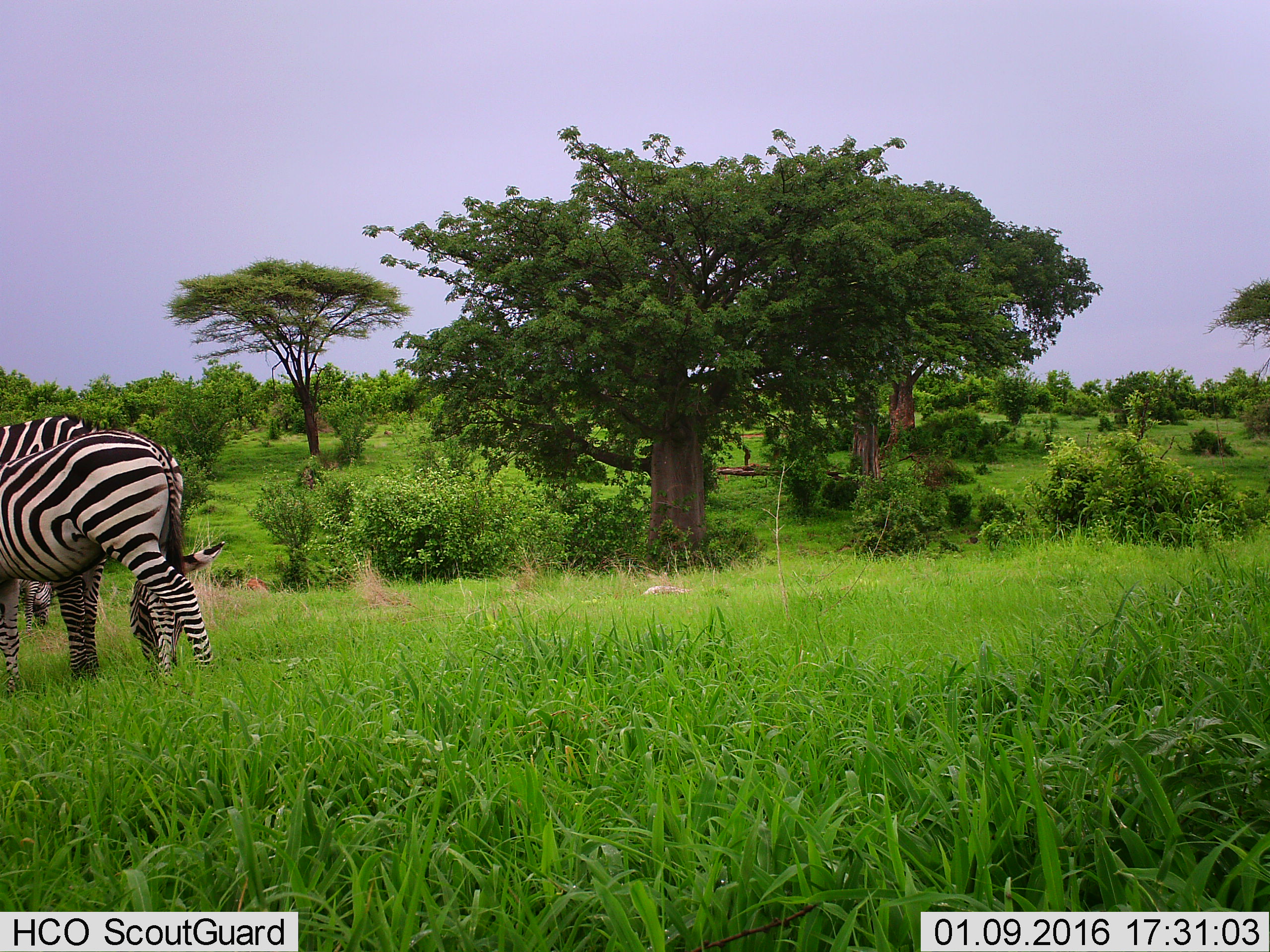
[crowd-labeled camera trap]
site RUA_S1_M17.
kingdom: Animalia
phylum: Chordata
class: Mammalia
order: Perissodactyla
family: Equidae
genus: Equus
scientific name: Equus quagga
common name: plains zebra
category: zebraplains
Zebraplains (plains zebra) (Equus quagga), count 3. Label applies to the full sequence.